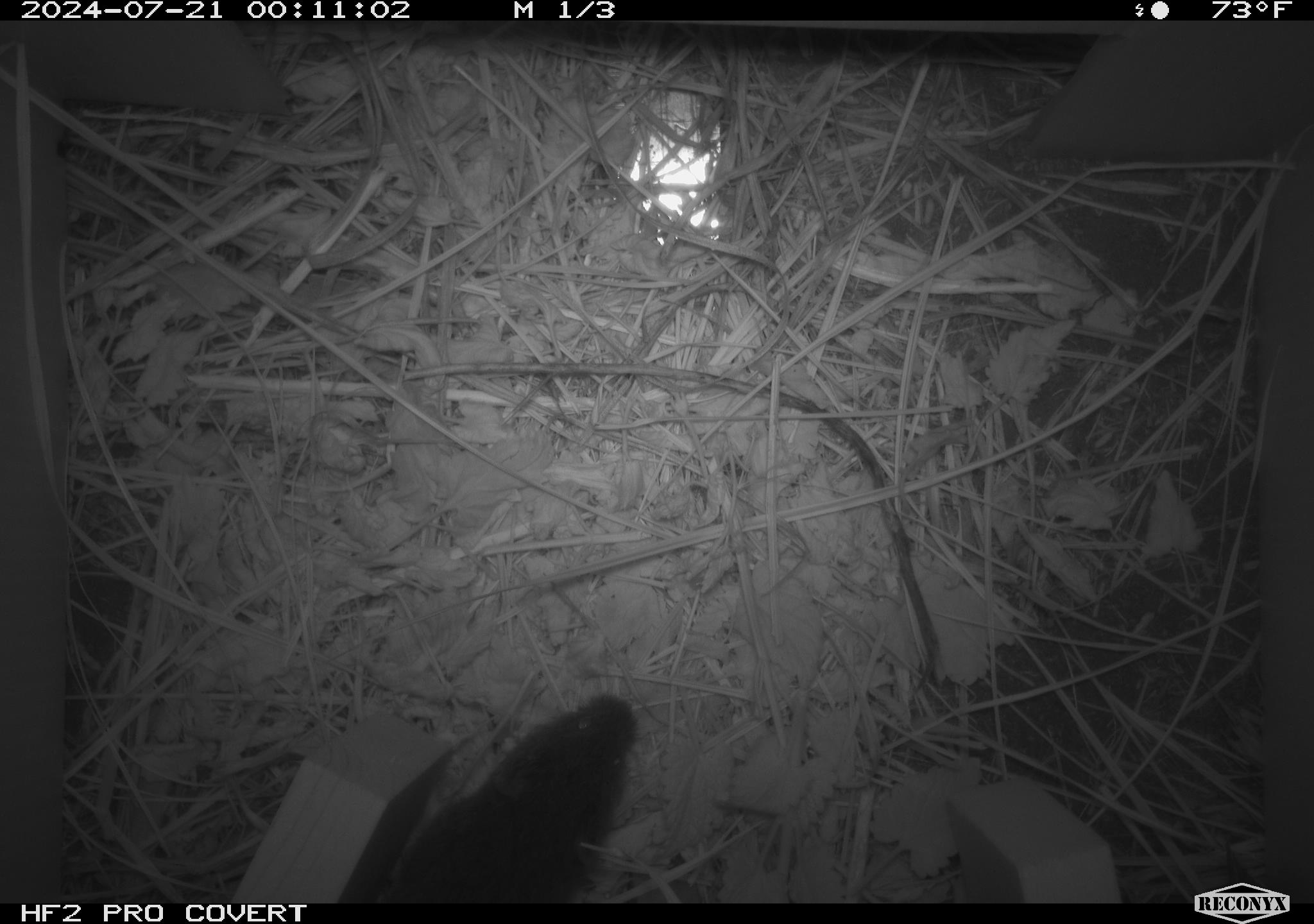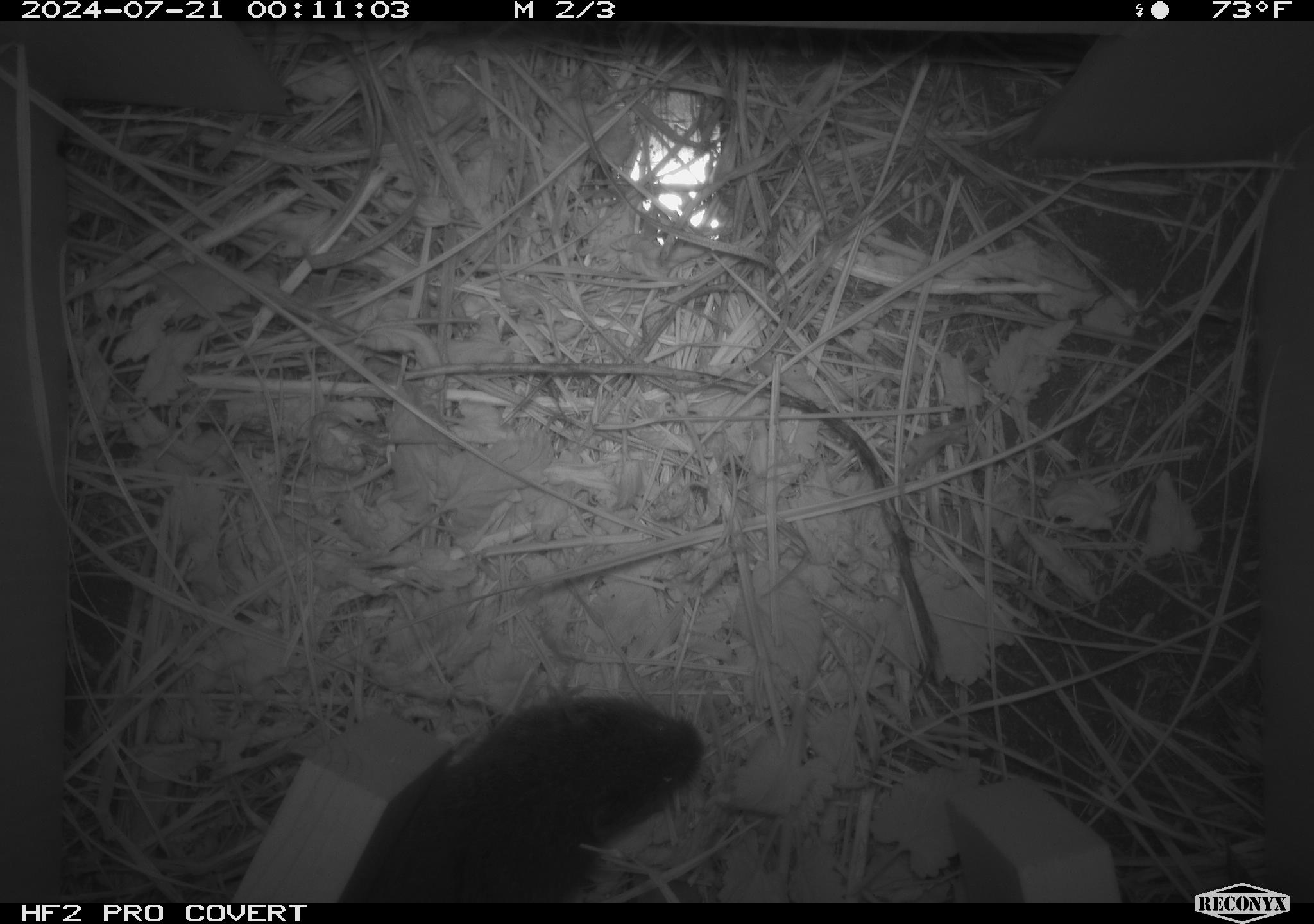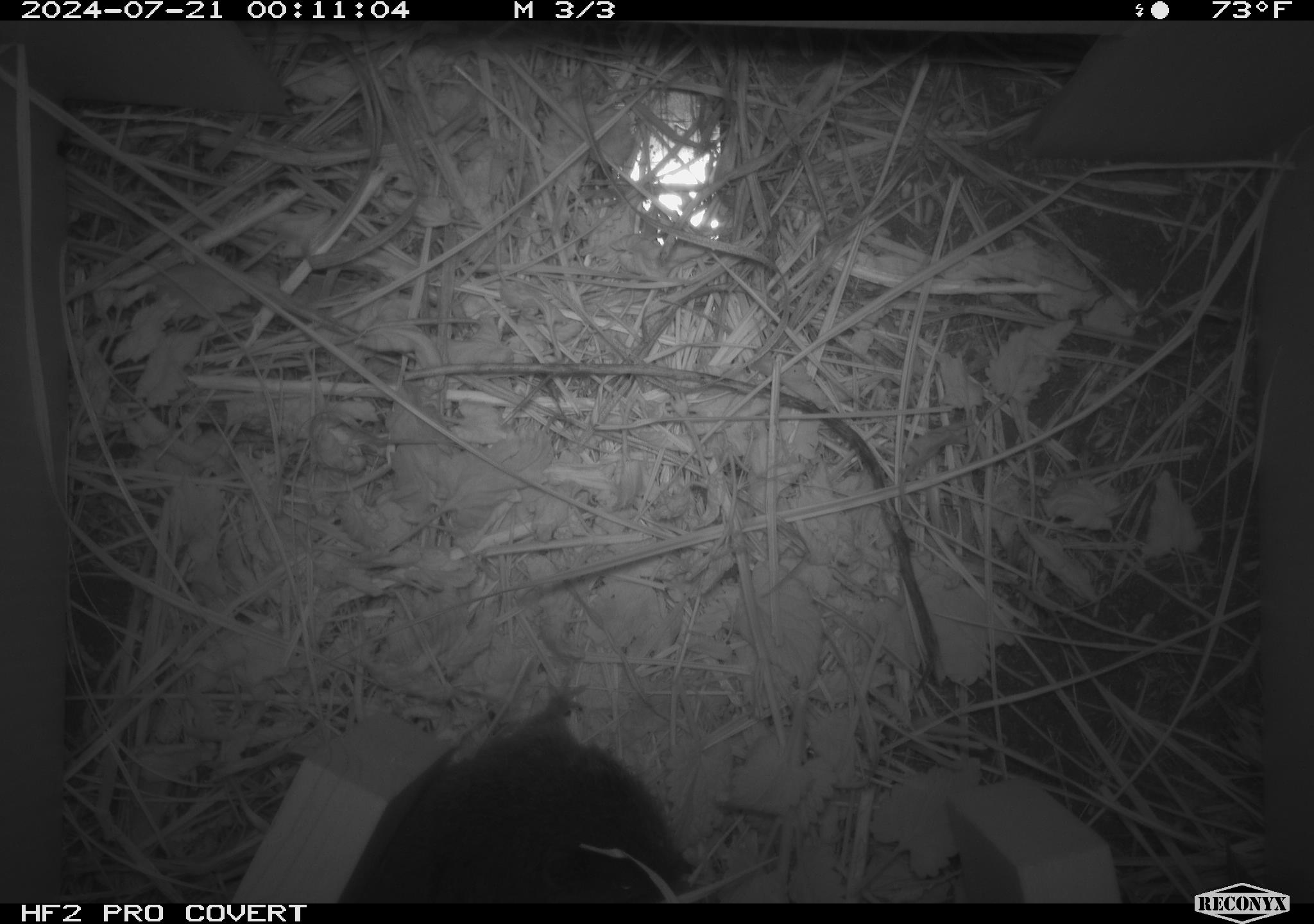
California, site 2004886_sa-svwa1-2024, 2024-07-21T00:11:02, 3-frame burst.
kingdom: Animalia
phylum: Chordata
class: Mammalia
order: Rodentia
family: Cricetidae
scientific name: Arvicolinae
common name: voles, lemmings, and muskrats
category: arvicolinae subfamily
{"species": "arvicolinae subfamily (voles, lemmings, and muskrats) (Arvicolinae)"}